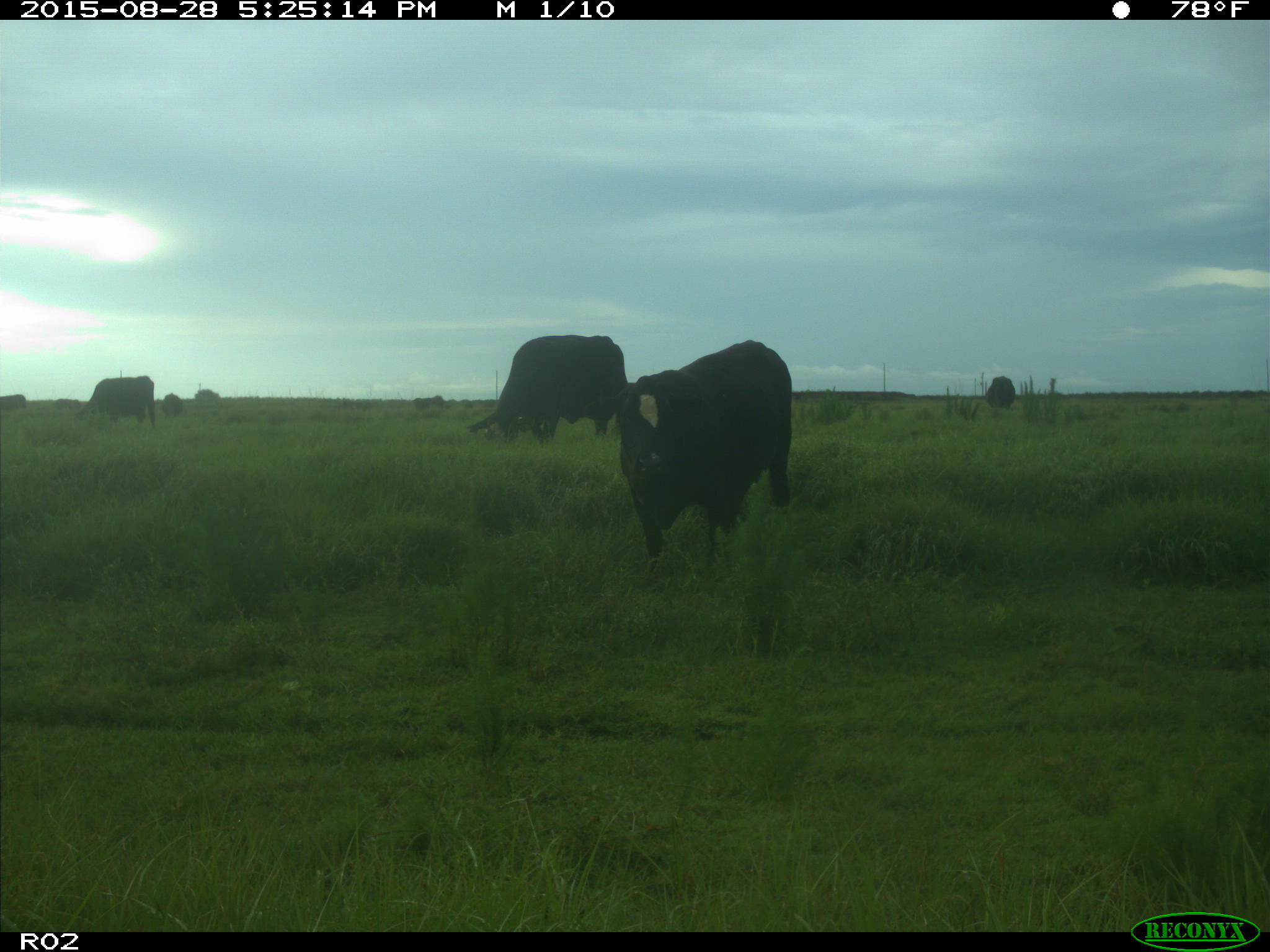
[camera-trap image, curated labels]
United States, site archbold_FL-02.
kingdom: Animalia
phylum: Chordata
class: Mammalia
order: Artiodactyla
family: Bovidae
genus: Bos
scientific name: Bos taurus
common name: domestic cow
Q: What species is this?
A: Bos taurus (domestic cow).